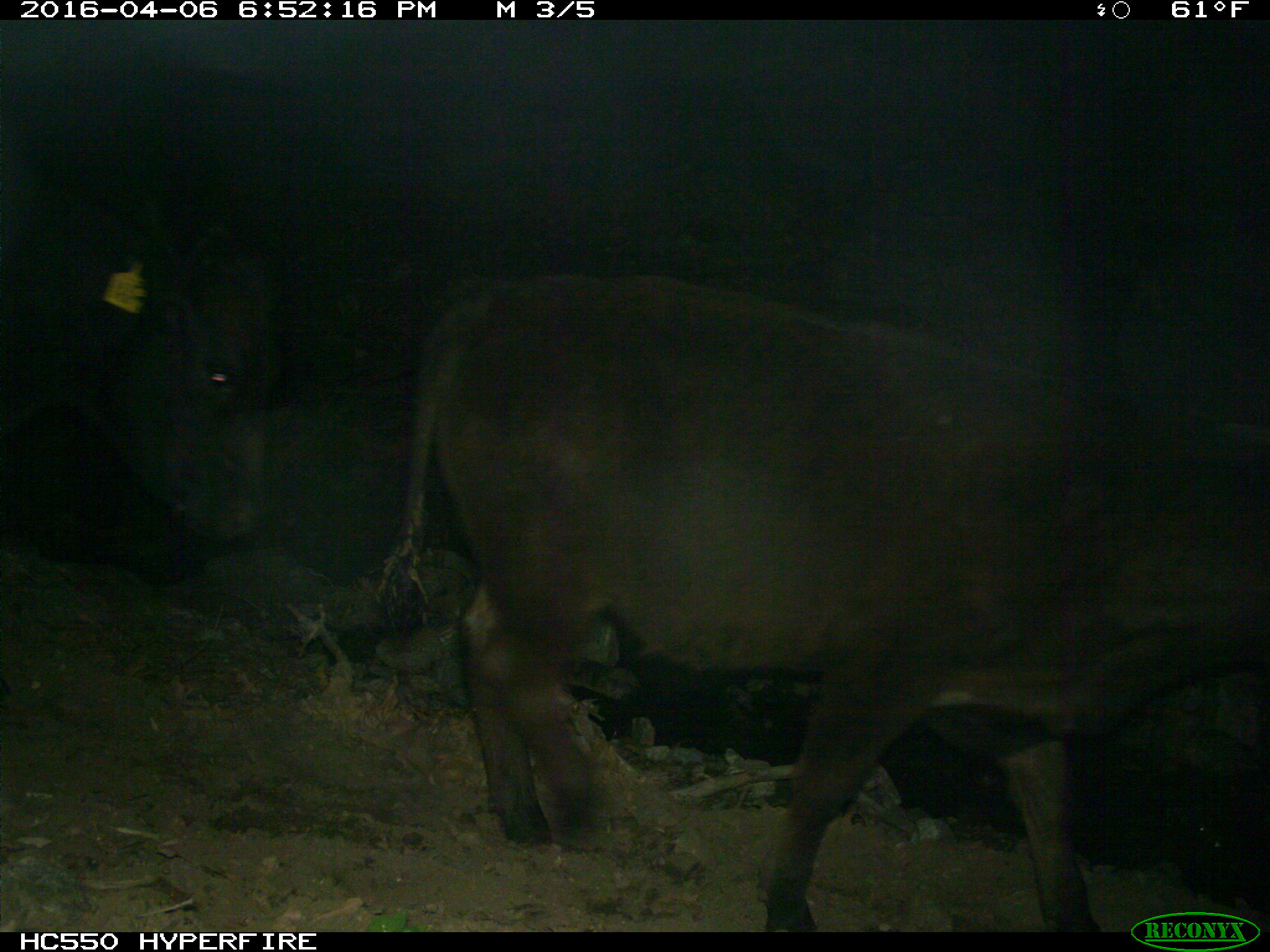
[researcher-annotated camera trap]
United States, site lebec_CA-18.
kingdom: Animalia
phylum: Chordata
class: Mammalia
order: Artiodactyla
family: Bovidae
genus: Bos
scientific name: Bos taurus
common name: domestic cow